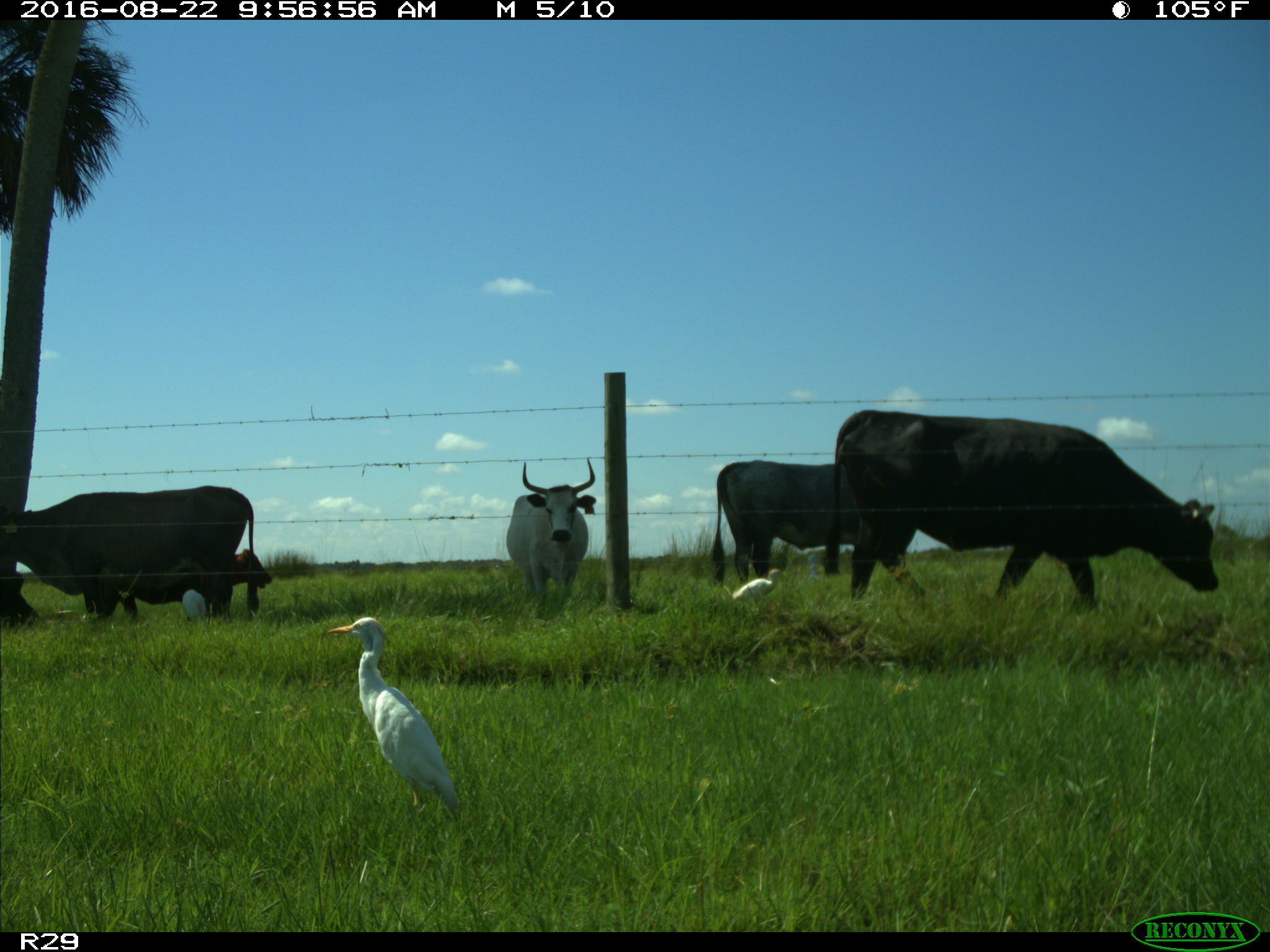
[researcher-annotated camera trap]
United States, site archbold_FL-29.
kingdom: Animalia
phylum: Chordata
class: Mammalia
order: Artiodactyla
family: Bovidae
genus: Bos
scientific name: Bos taurus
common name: domestic cow